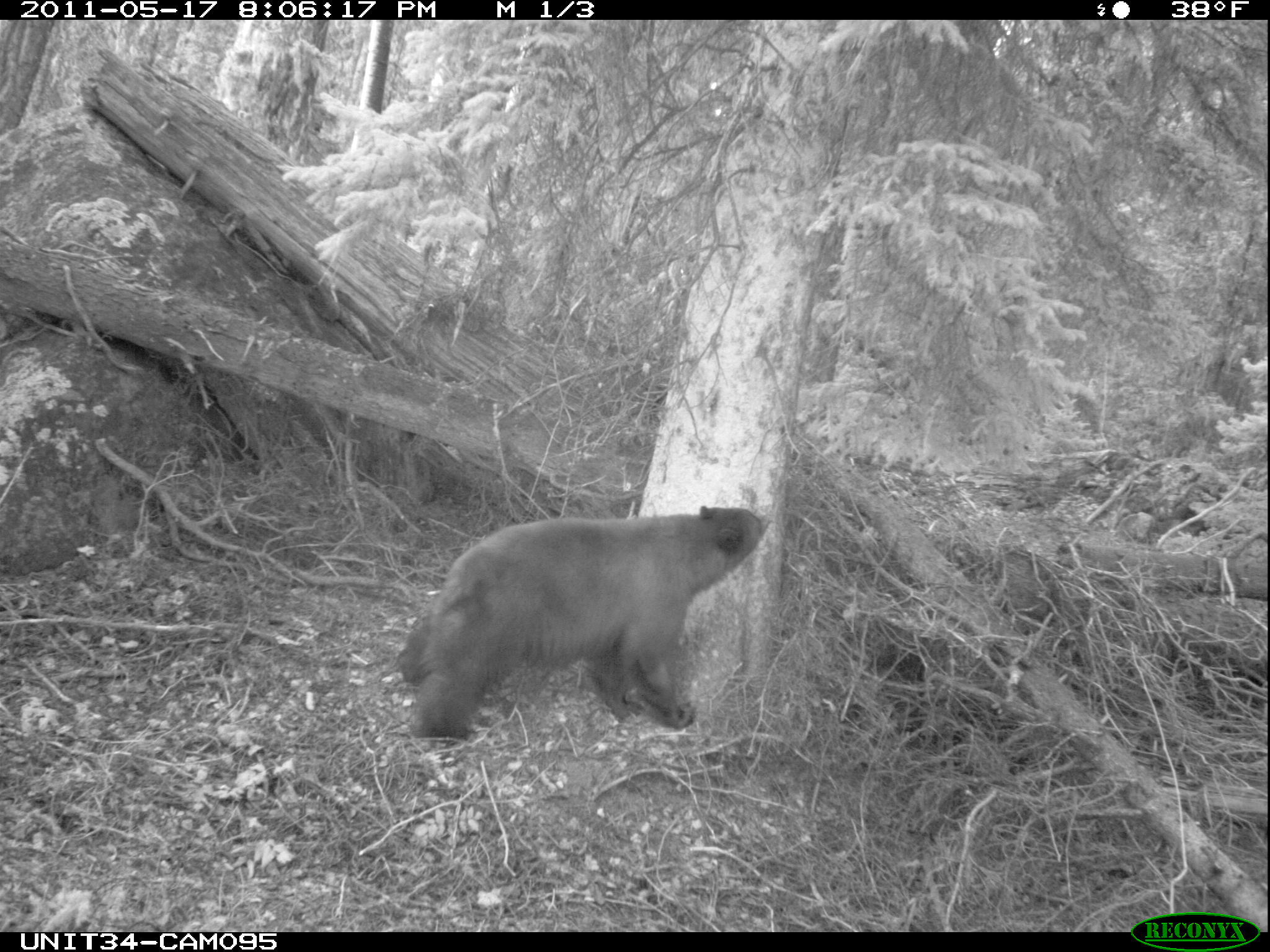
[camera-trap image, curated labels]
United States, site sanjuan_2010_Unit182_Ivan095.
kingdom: Animalia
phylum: Chordata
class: Mammalia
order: Carnivora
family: Ursidae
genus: Ursus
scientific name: Ursus americanus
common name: american black bear